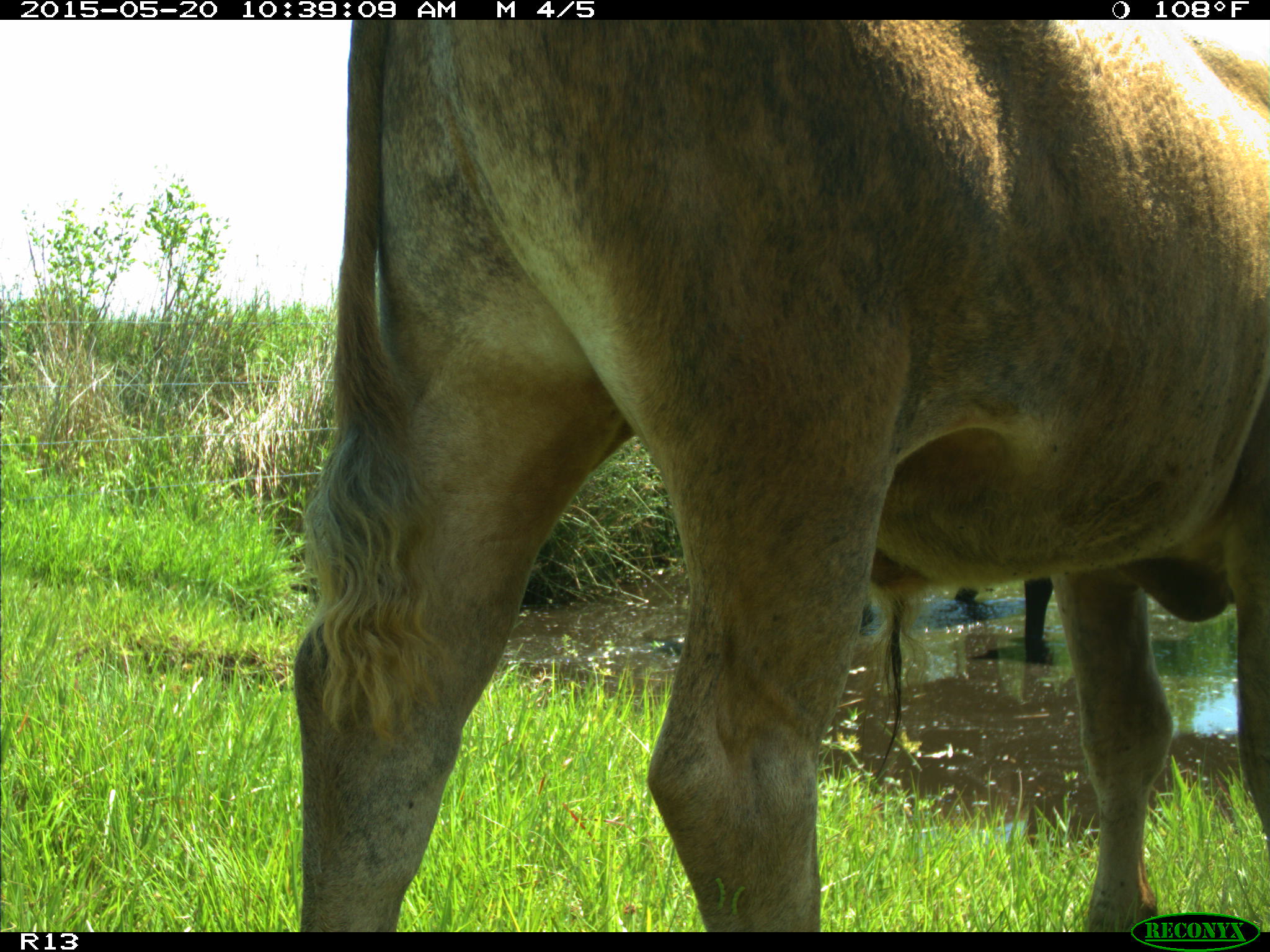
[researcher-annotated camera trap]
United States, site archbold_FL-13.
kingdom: Animalia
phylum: Chordata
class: Mammalia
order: Artiodactyla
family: Bovidae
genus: Bos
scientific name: Bos taurus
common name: domestic cow